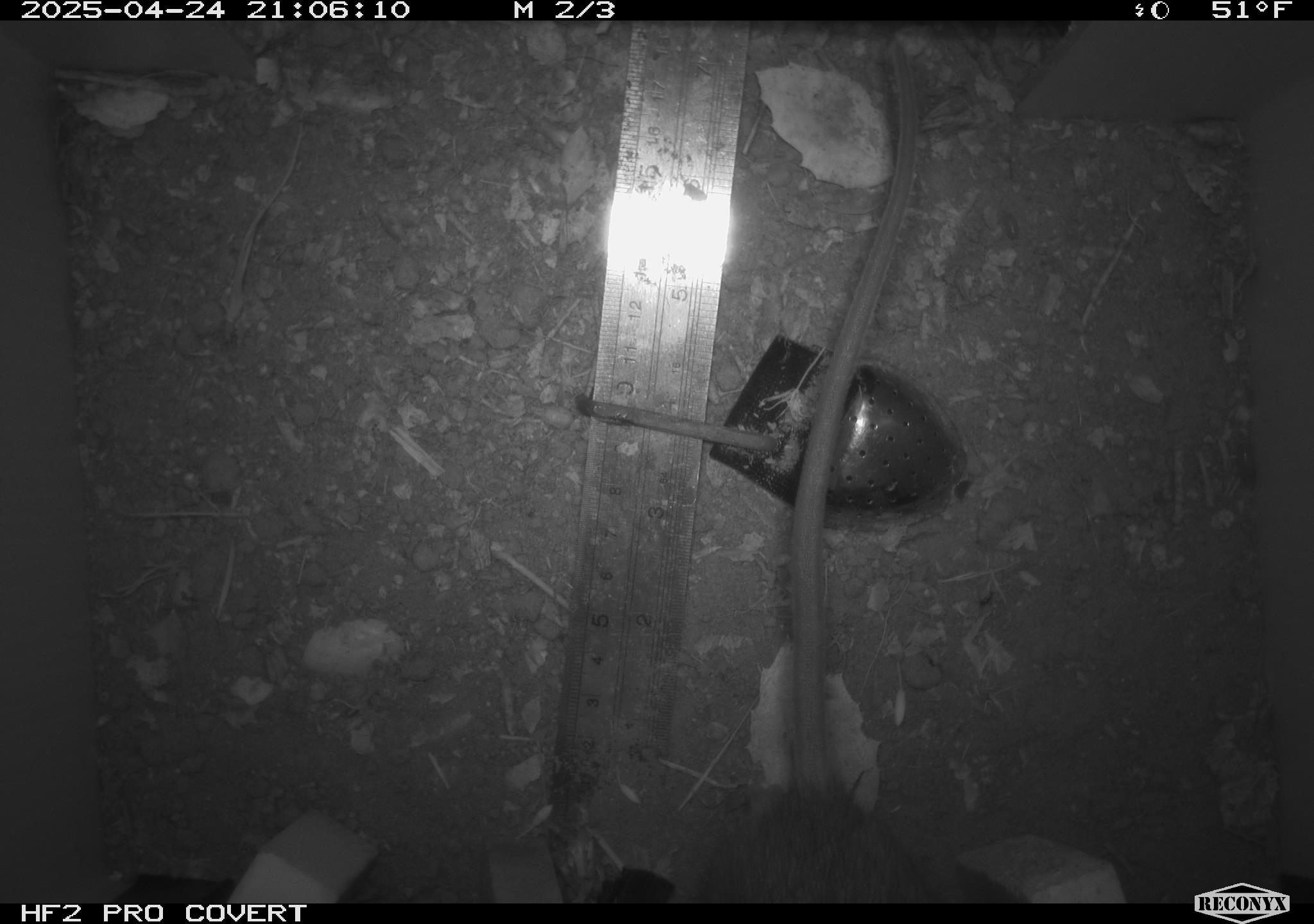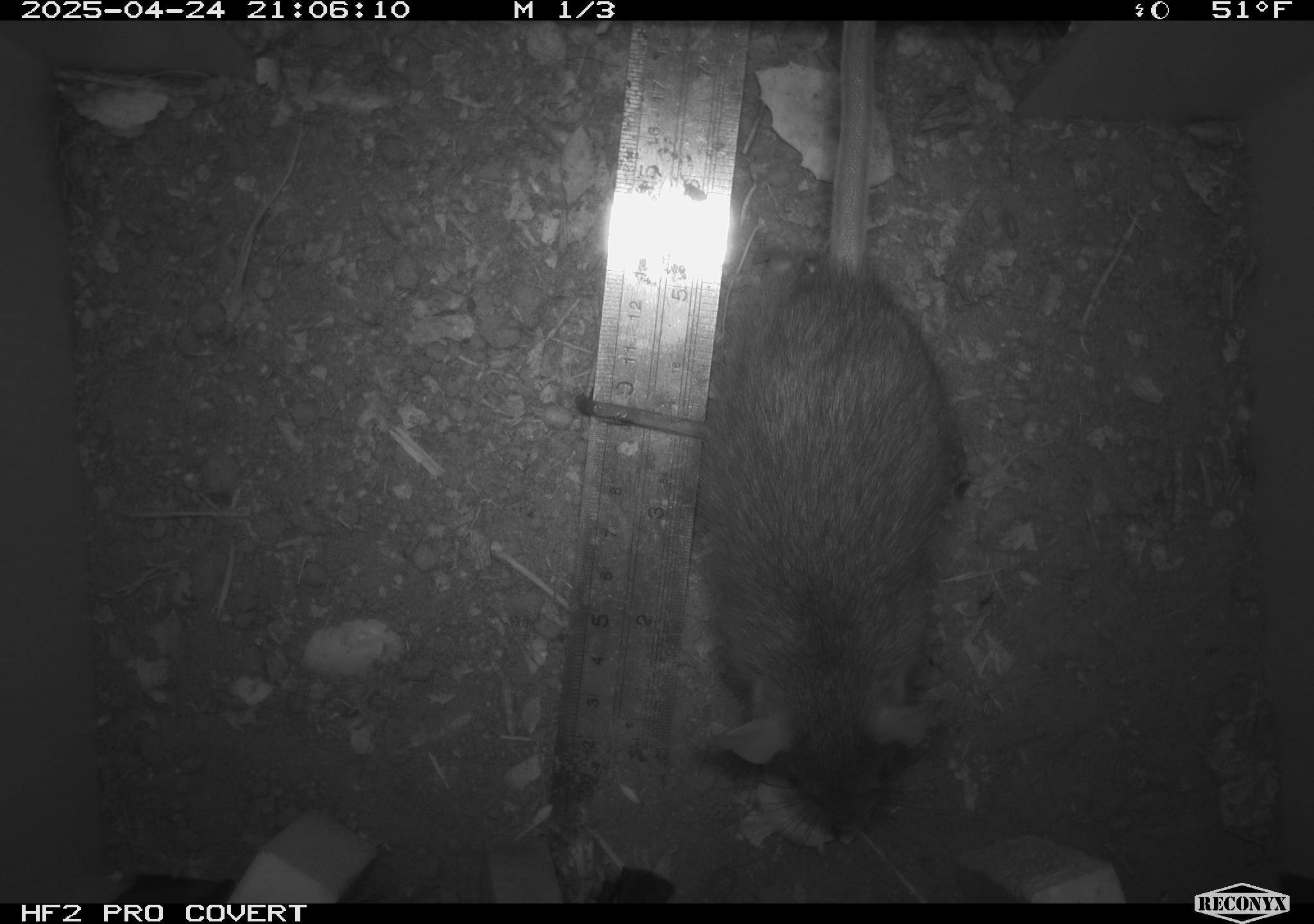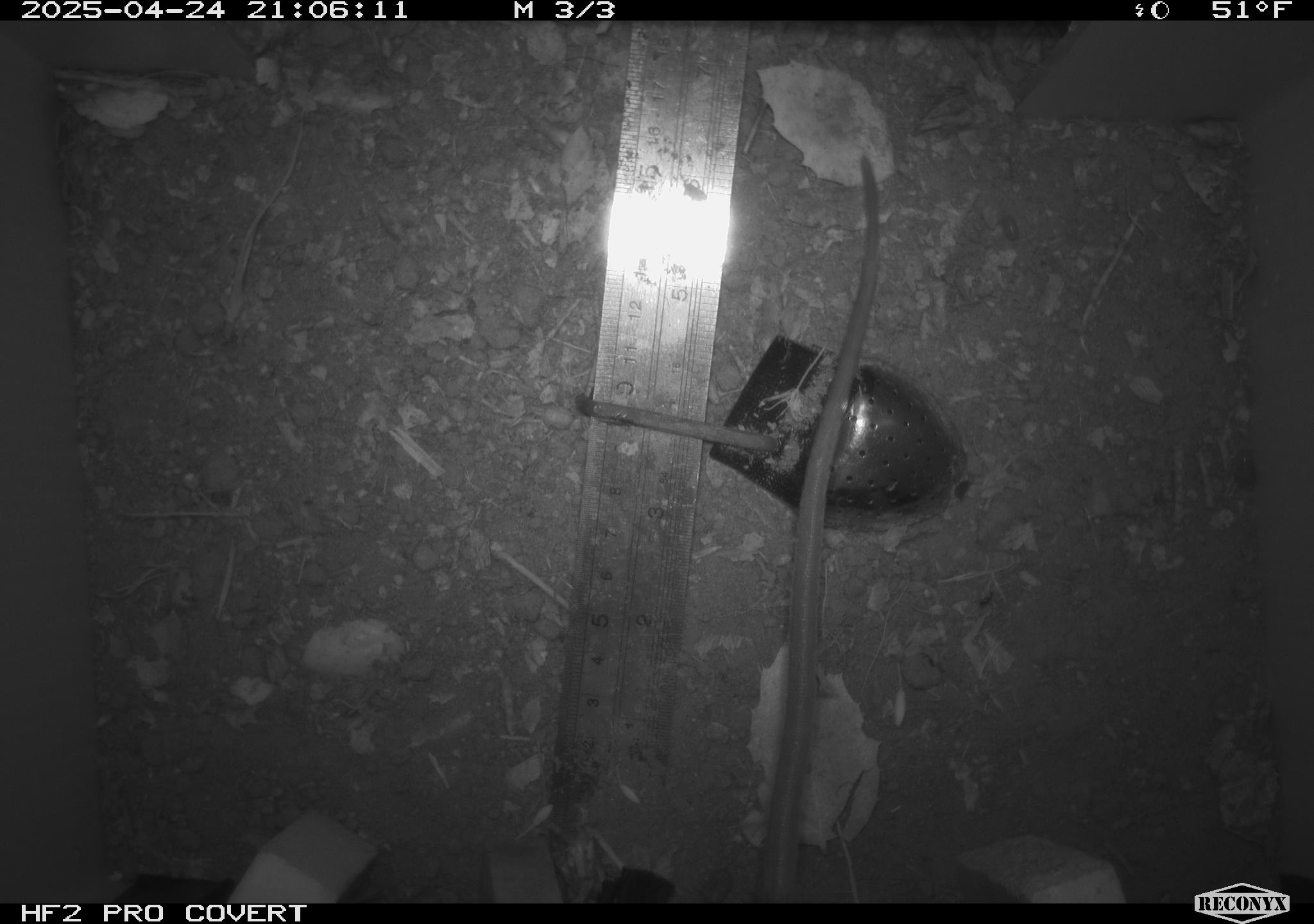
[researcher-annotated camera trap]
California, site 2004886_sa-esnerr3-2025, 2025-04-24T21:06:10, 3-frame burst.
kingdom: Animalia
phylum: Chordata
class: Mammalia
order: Rodentia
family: Muridae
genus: Rattus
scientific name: Rattus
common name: rat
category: rattus species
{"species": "rattus species (rat) (Rattus)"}